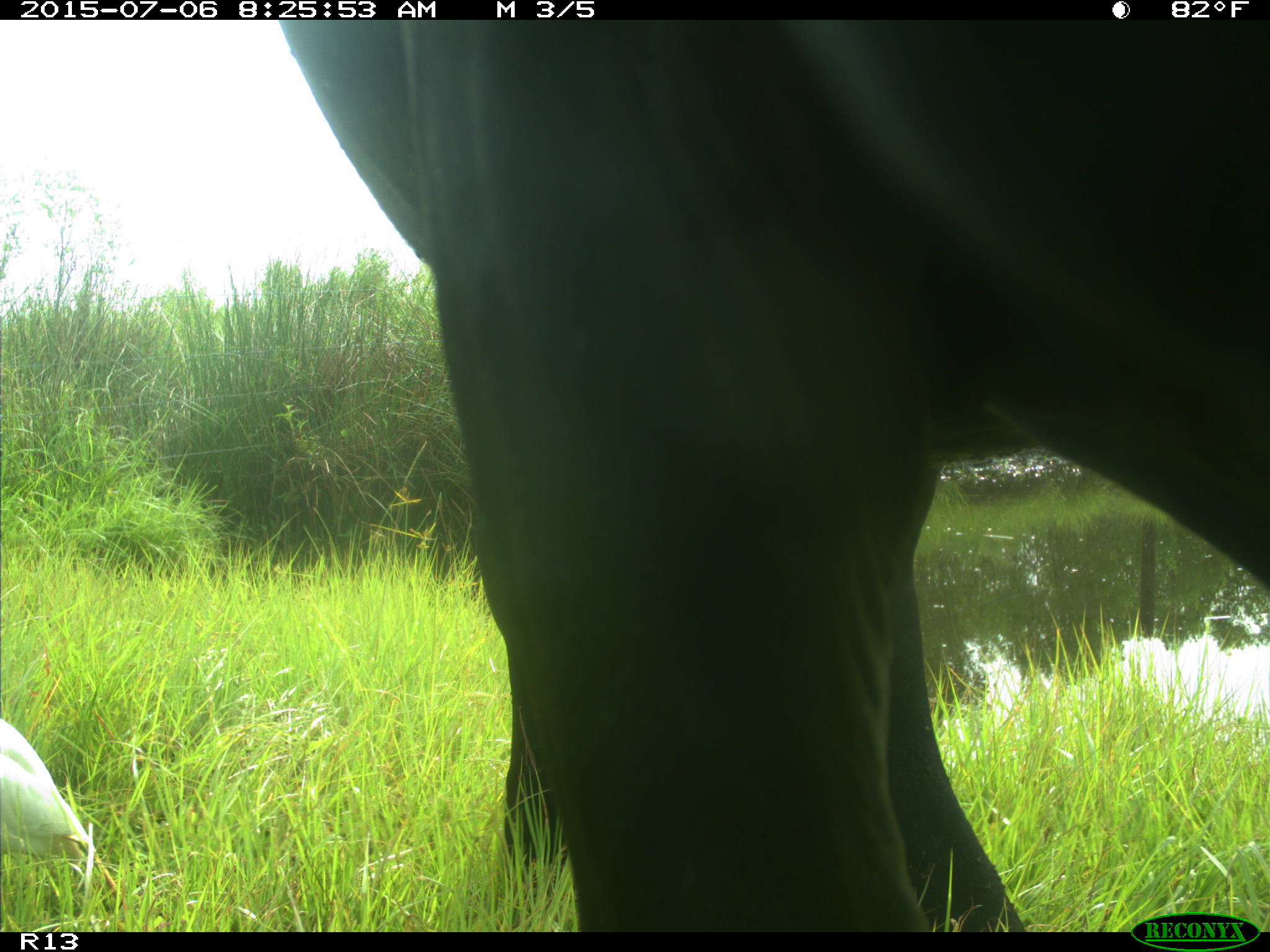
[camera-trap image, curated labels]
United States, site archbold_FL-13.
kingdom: Animalia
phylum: Chordata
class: Mammalia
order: Artiodactyla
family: Bovidae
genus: Bos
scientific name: Bos taurus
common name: domestic cow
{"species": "Bos taurus (domestic cow)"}